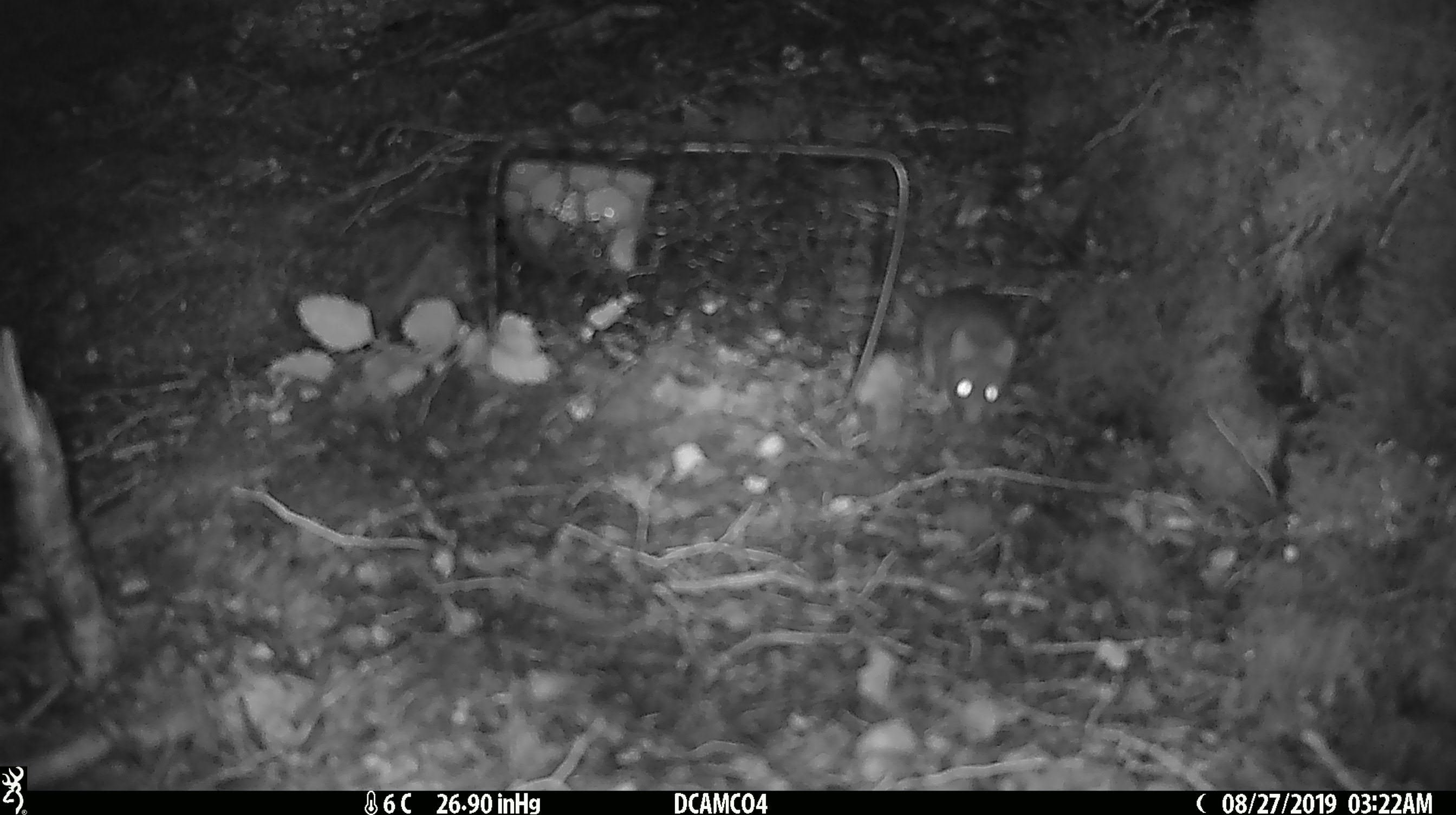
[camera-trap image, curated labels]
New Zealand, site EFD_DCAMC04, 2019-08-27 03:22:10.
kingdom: Animalia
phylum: Chordata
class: Mammalia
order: Rodentia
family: Muridae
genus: Mus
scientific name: Mus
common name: mouse